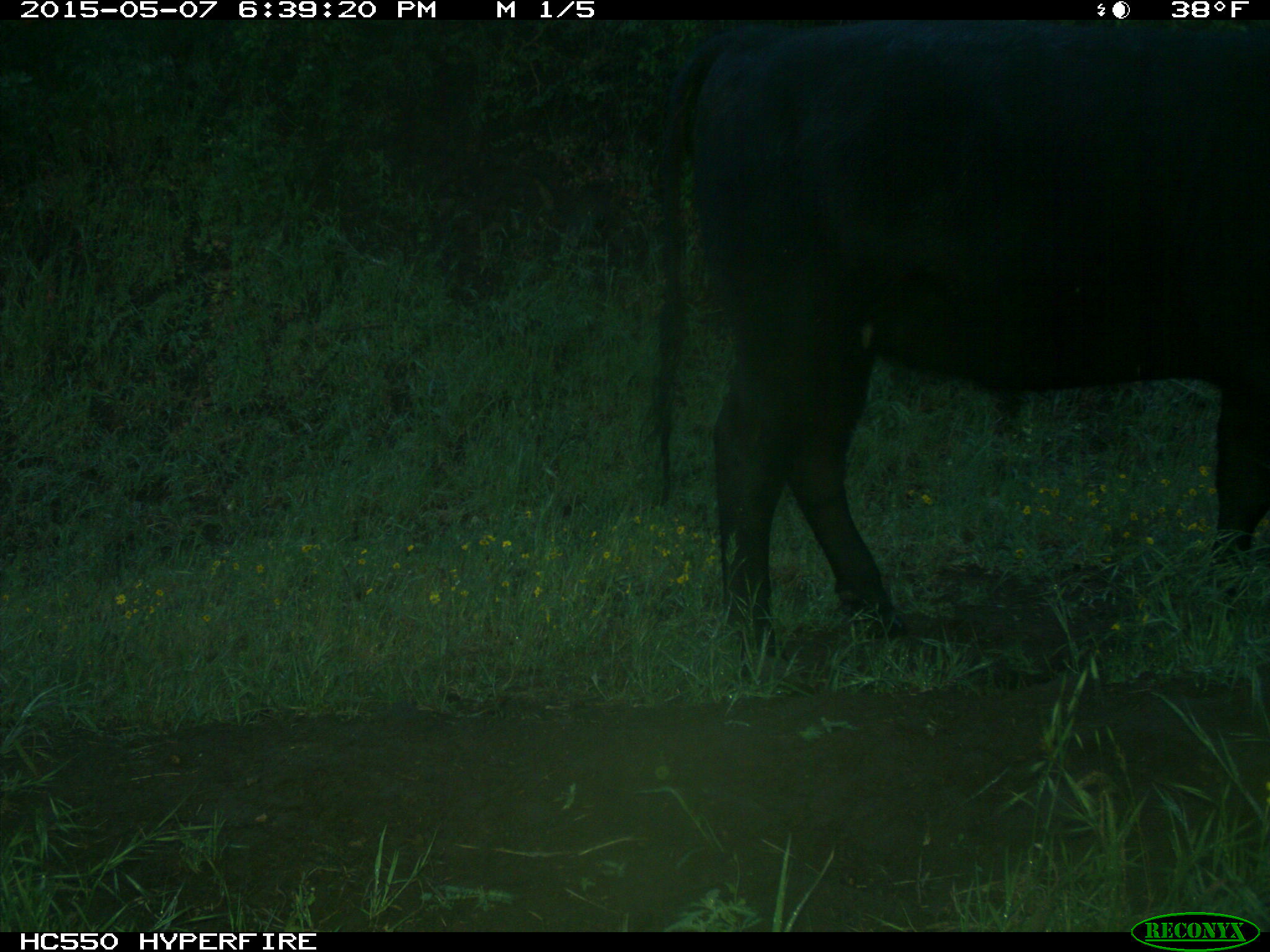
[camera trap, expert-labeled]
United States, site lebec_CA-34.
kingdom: Animalia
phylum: Chordata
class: Mammalia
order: Artiodactyla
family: Bovidae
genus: Bos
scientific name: Bos taurus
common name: domestic cow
Bos taurus (domestic cow).